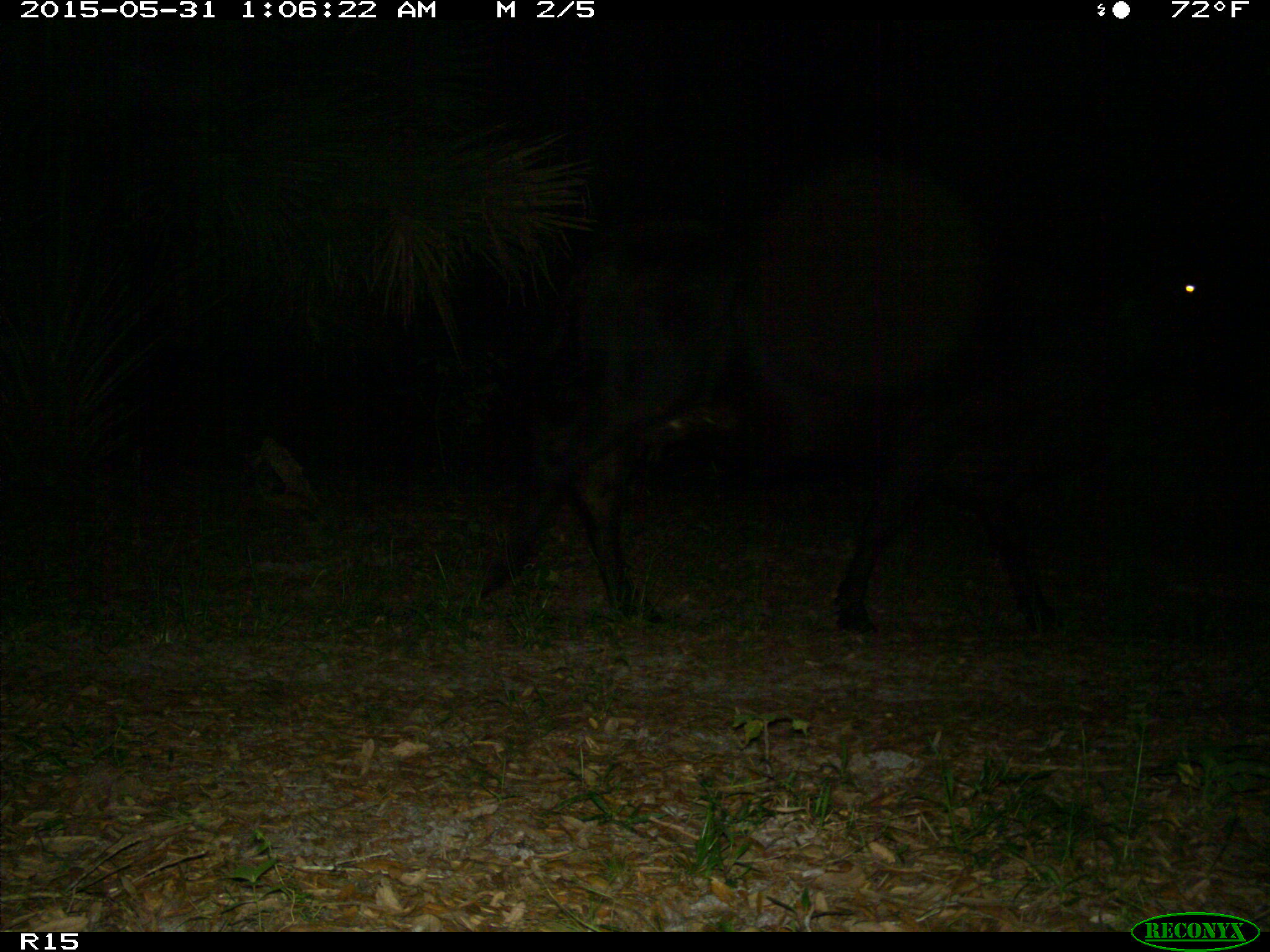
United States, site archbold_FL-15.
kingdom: Animalia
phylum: Chordata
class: Mammalia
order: Artiodactyla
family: Bovidae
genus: Bos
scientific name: Bos taurus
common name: domestic cow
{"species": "Bos taurus (domestic cow)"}